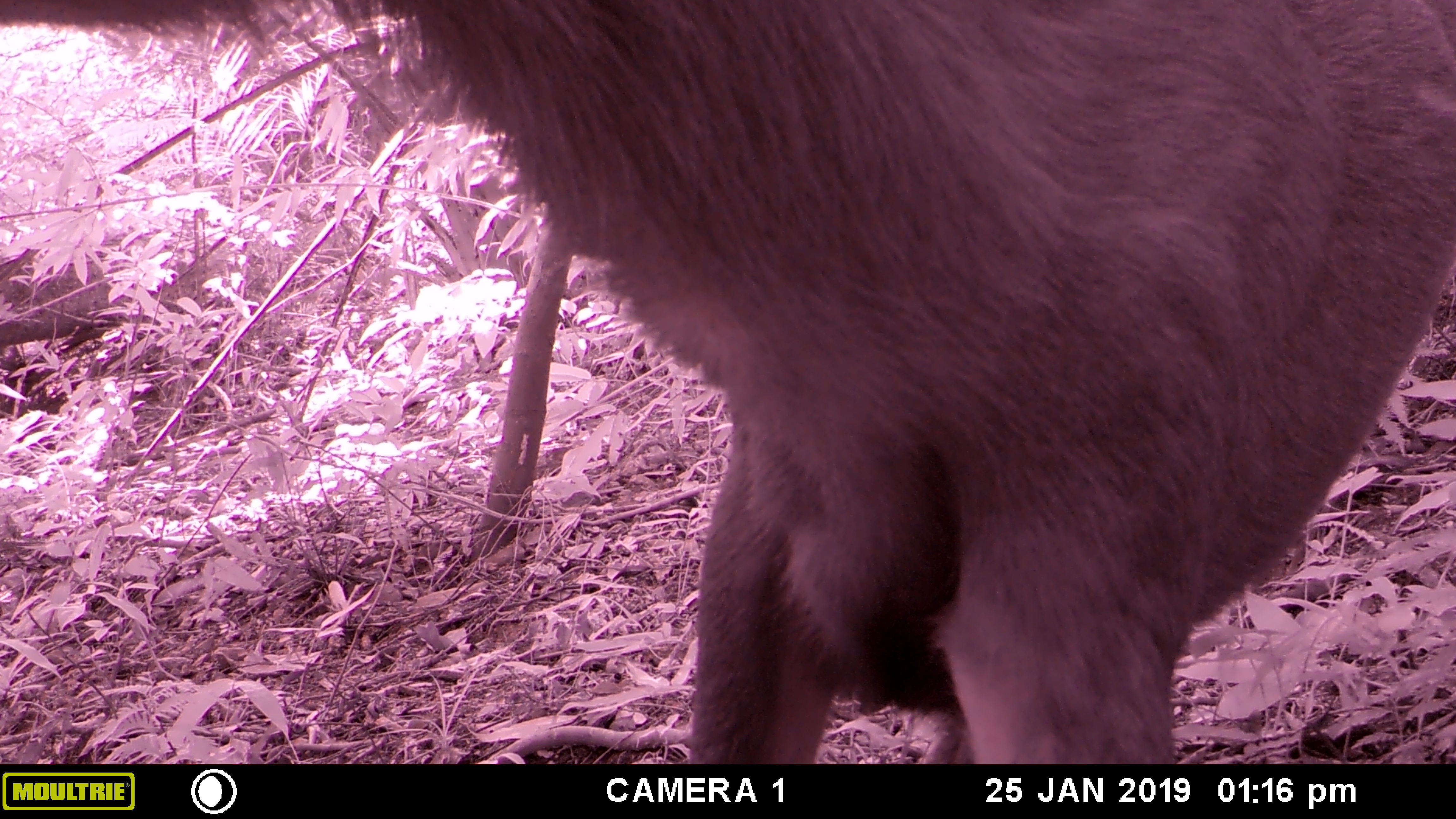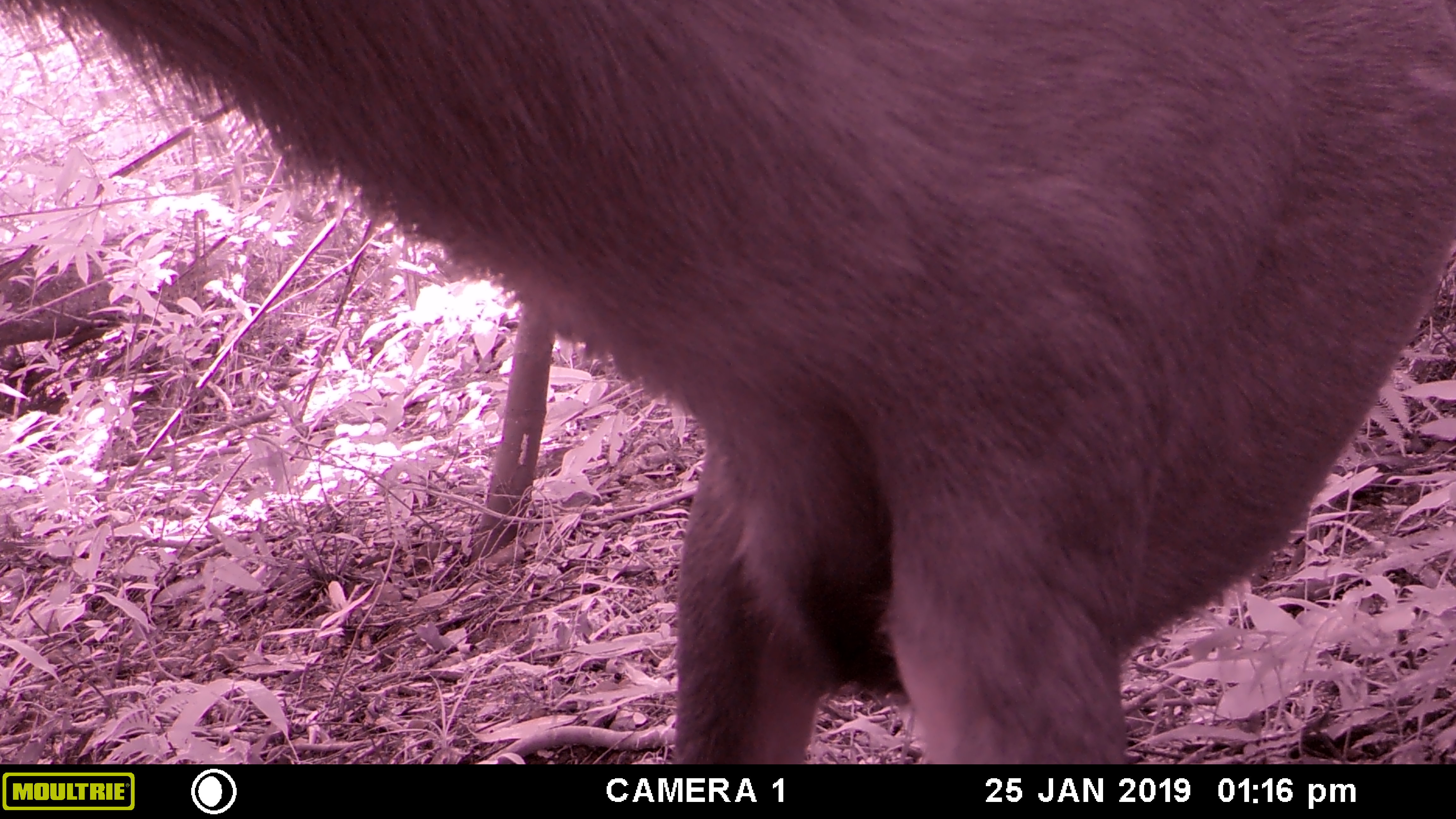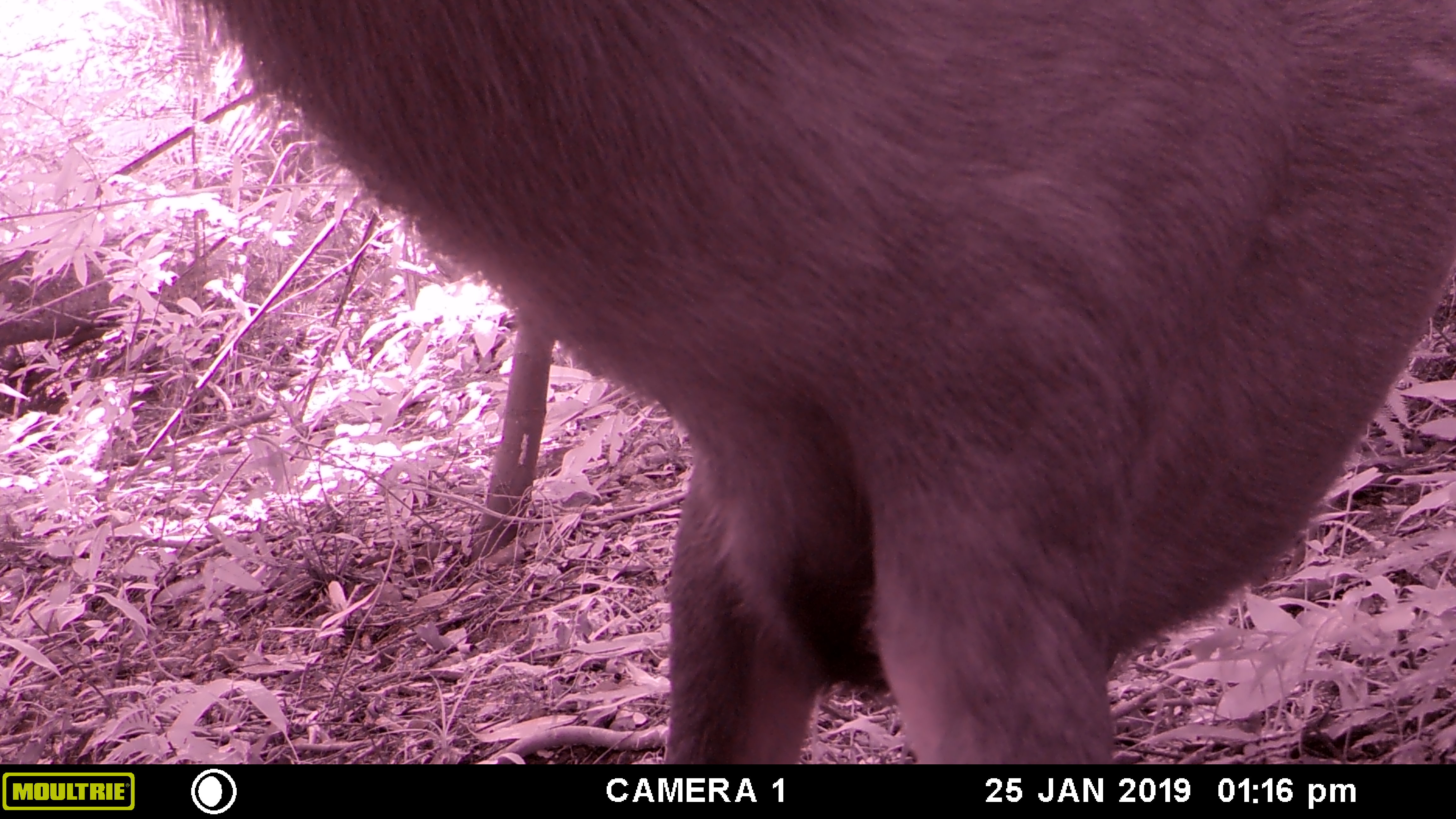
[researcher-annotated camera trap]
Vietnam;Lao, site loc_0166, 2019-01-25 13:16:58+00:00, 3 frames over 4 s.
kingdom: Animalia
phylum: Chordata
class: Mammalia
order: Artiodactyla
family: Cervidae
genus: Rusa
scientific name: Rusa unicolor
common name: sambar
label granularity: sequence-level